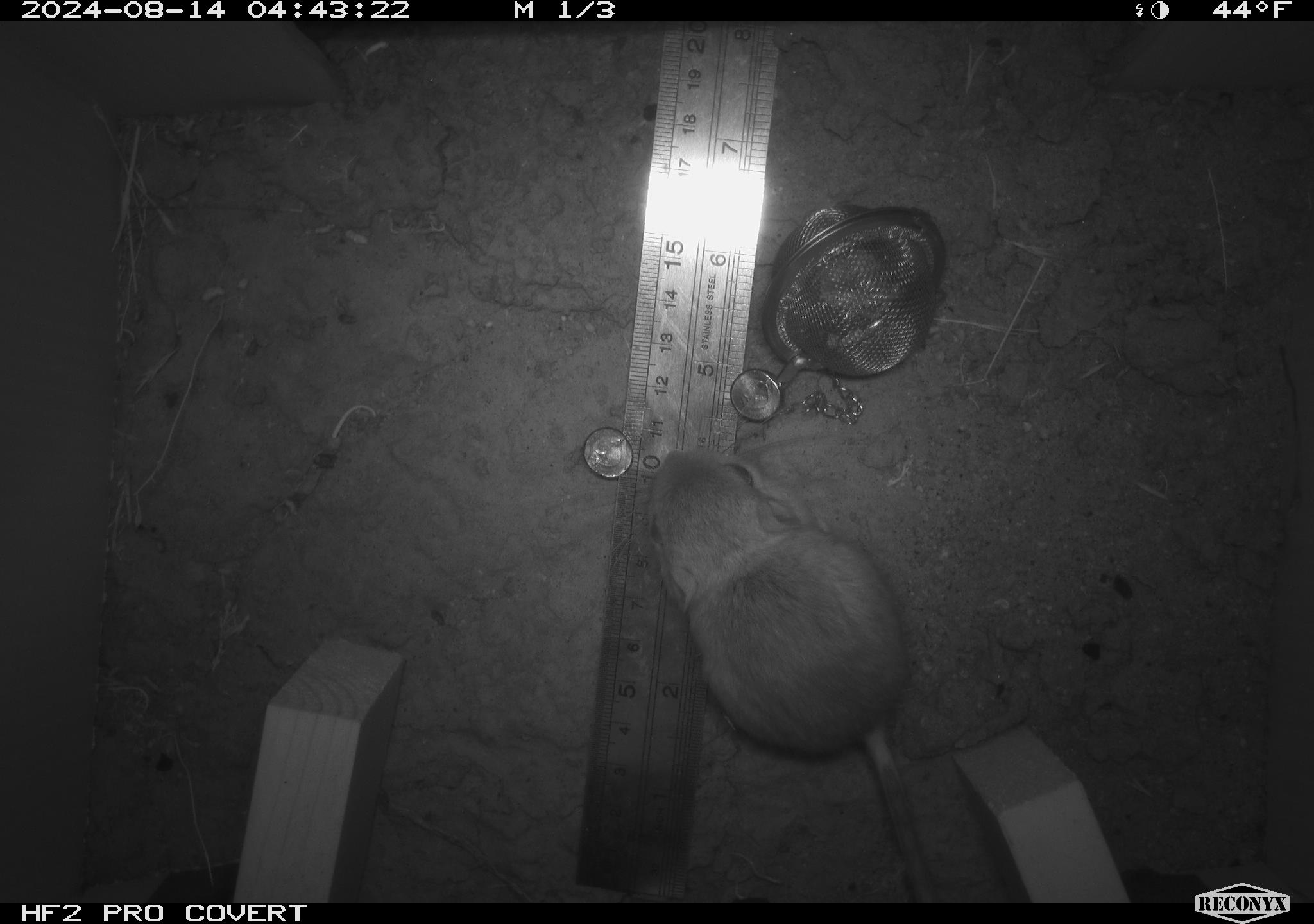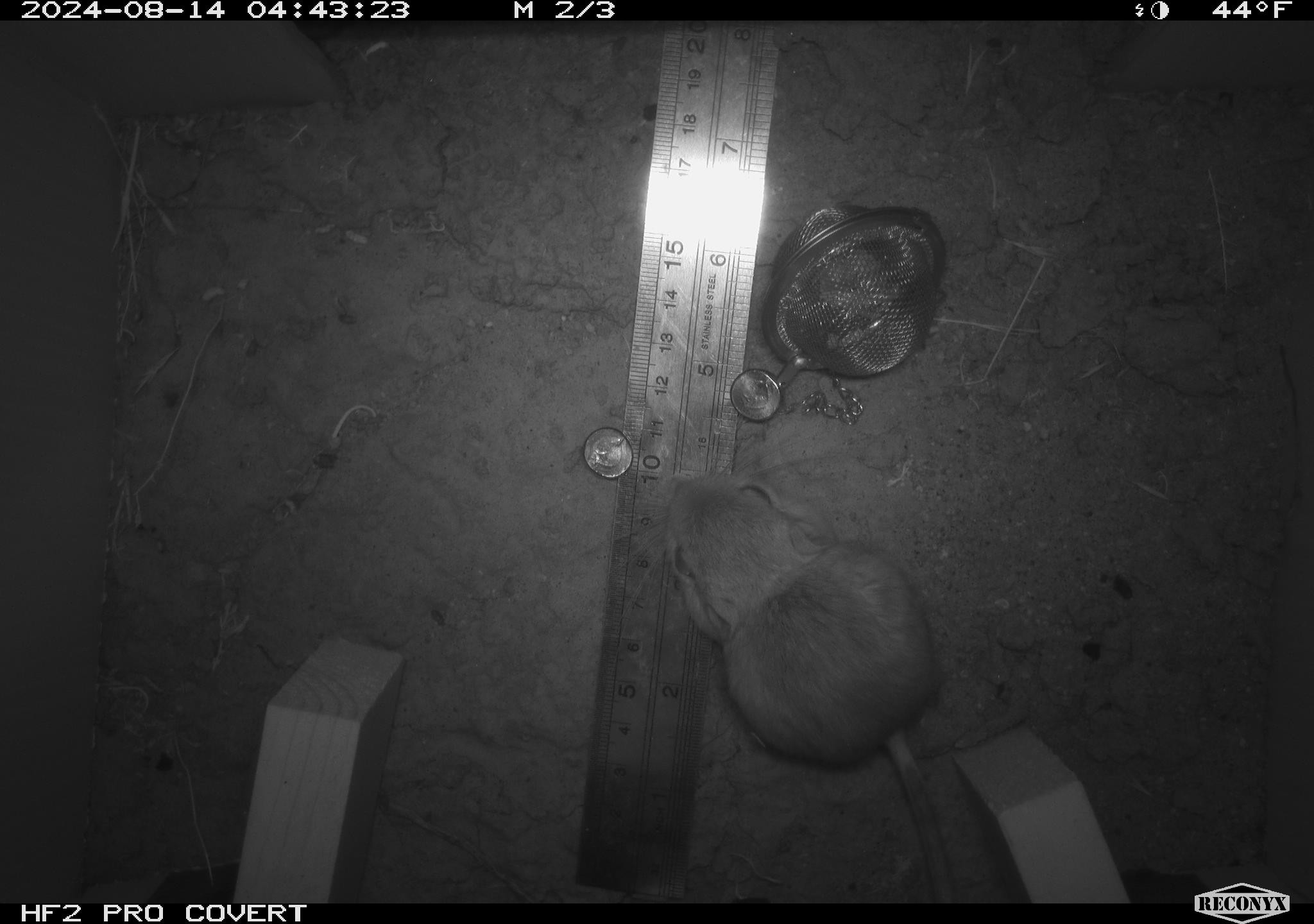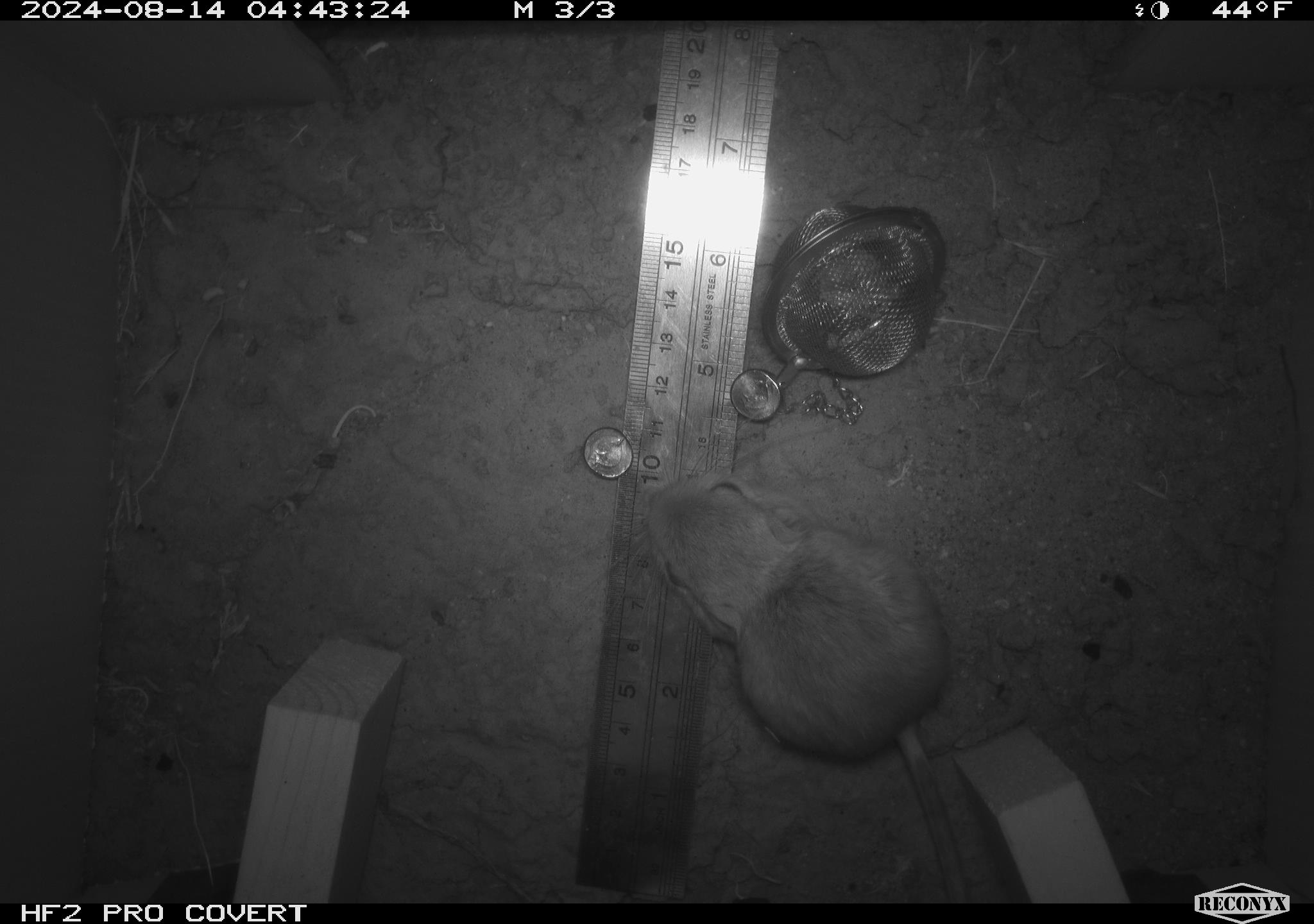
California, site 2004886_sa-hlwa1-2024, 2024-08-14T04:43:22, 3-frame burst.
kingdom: Animalia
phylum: Chordata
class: Mammalia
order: Rodentia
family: Heteromyidae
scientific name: Heteromyidae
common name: kangaroo rats and pocket mice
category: heteromyidae family